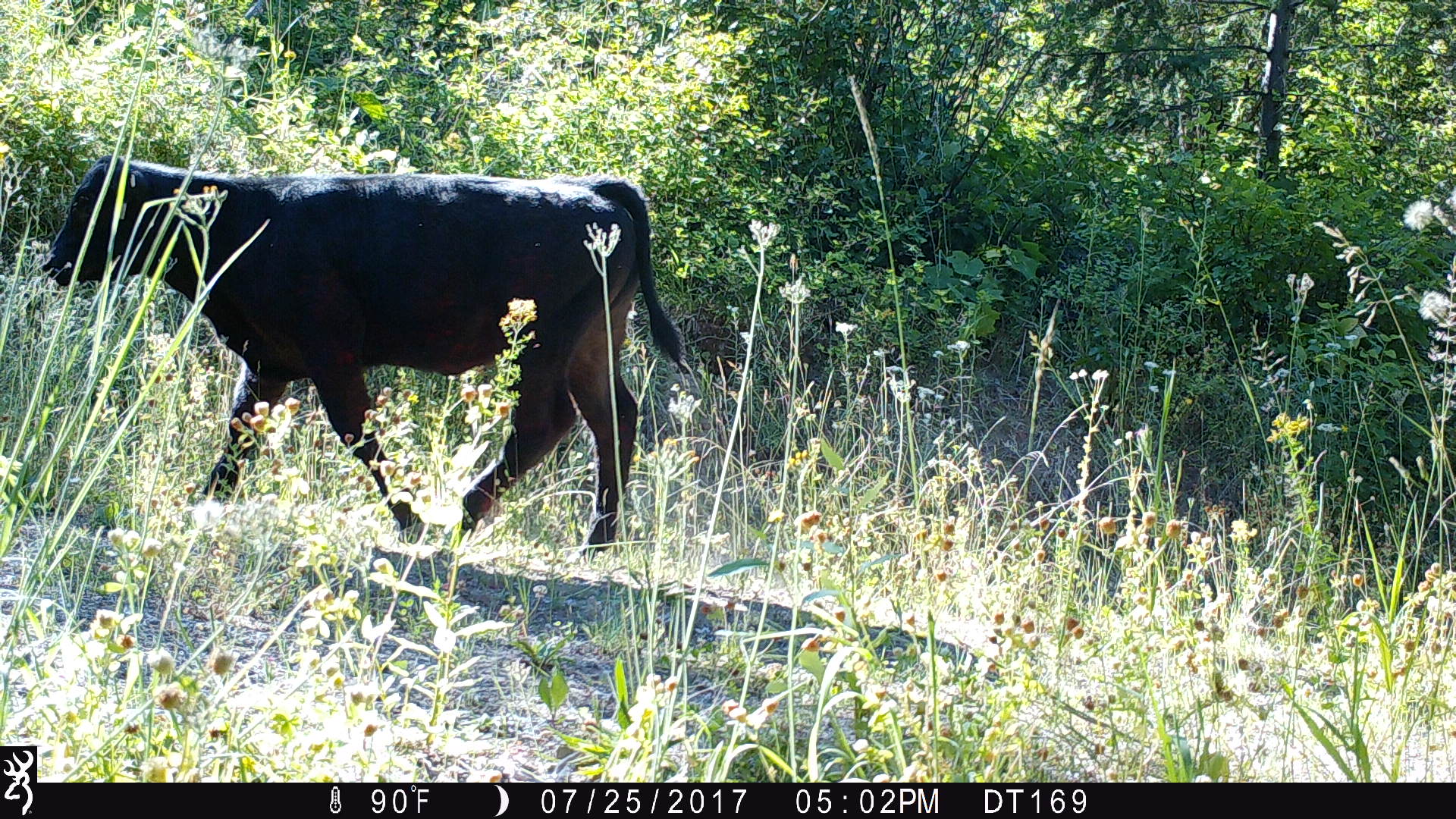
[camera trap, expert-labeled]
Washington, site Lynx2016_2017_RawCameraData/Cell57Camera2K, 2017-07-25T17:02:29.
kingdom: Animalia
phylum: Chordata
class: Mammalia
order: Artiodactyla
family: Bovidae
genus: Bos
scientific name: Bos taurus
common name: domestic cattle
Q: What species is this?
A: Domestic cattle (Bos taurus).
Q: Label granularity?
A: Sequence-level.